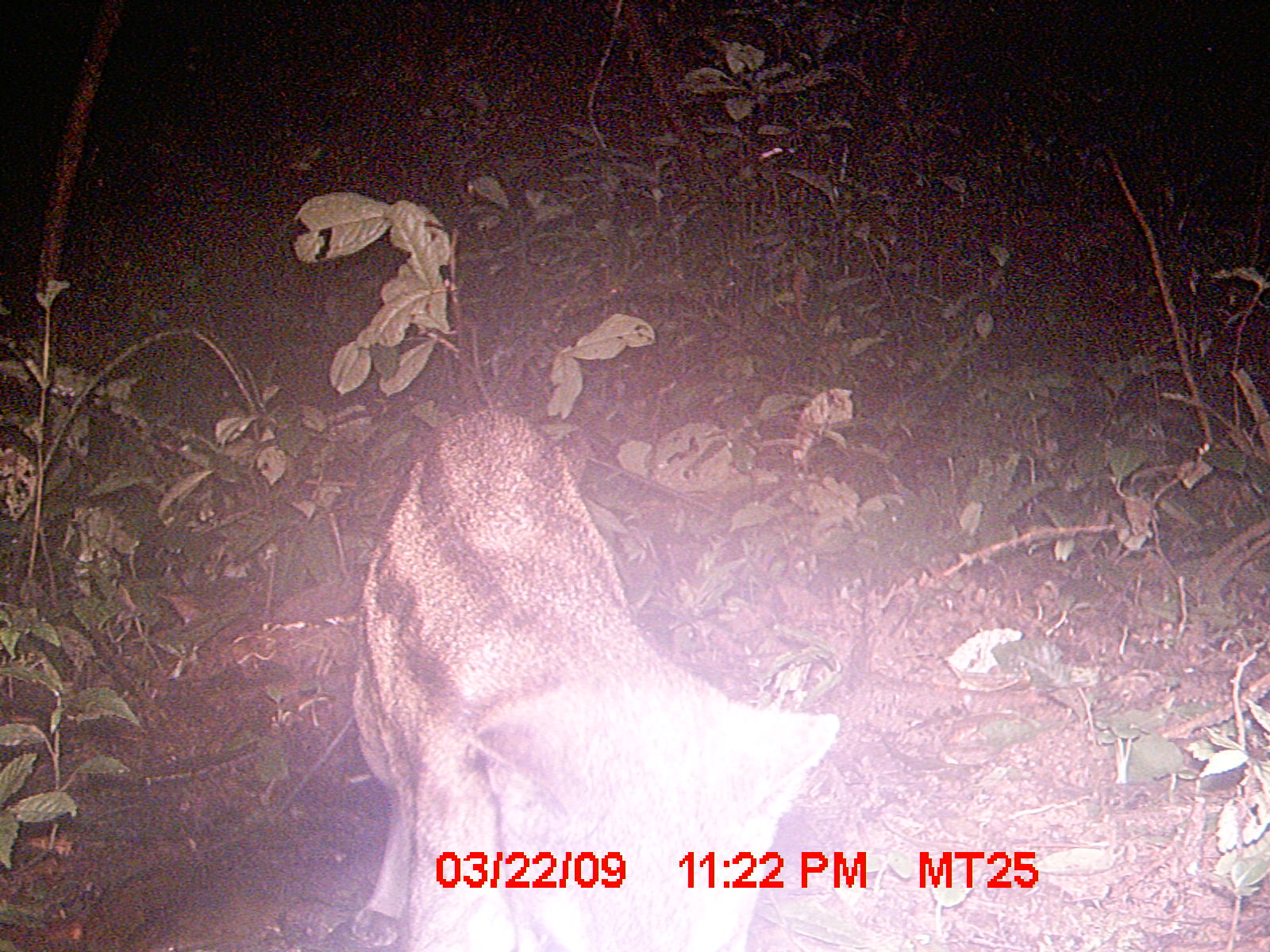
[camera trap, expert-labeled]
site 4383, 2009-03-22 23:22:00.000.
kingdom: Animalia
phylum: Chordata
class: Mammalia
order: Carnivora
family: Eupleridae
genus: Fossa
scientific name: Fossa fossana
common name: fanaloka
Fossa fossana (fanaloka), count 1.